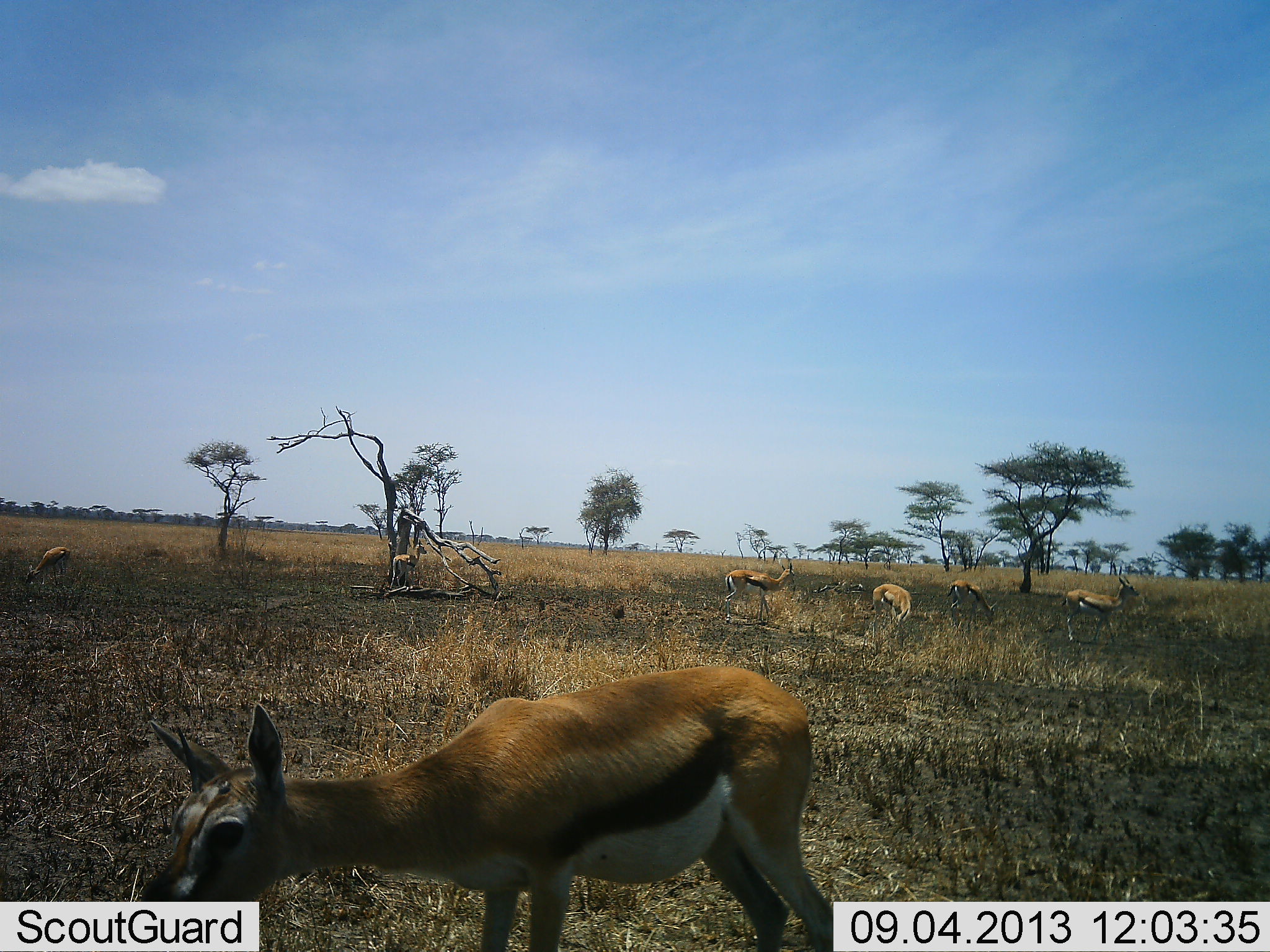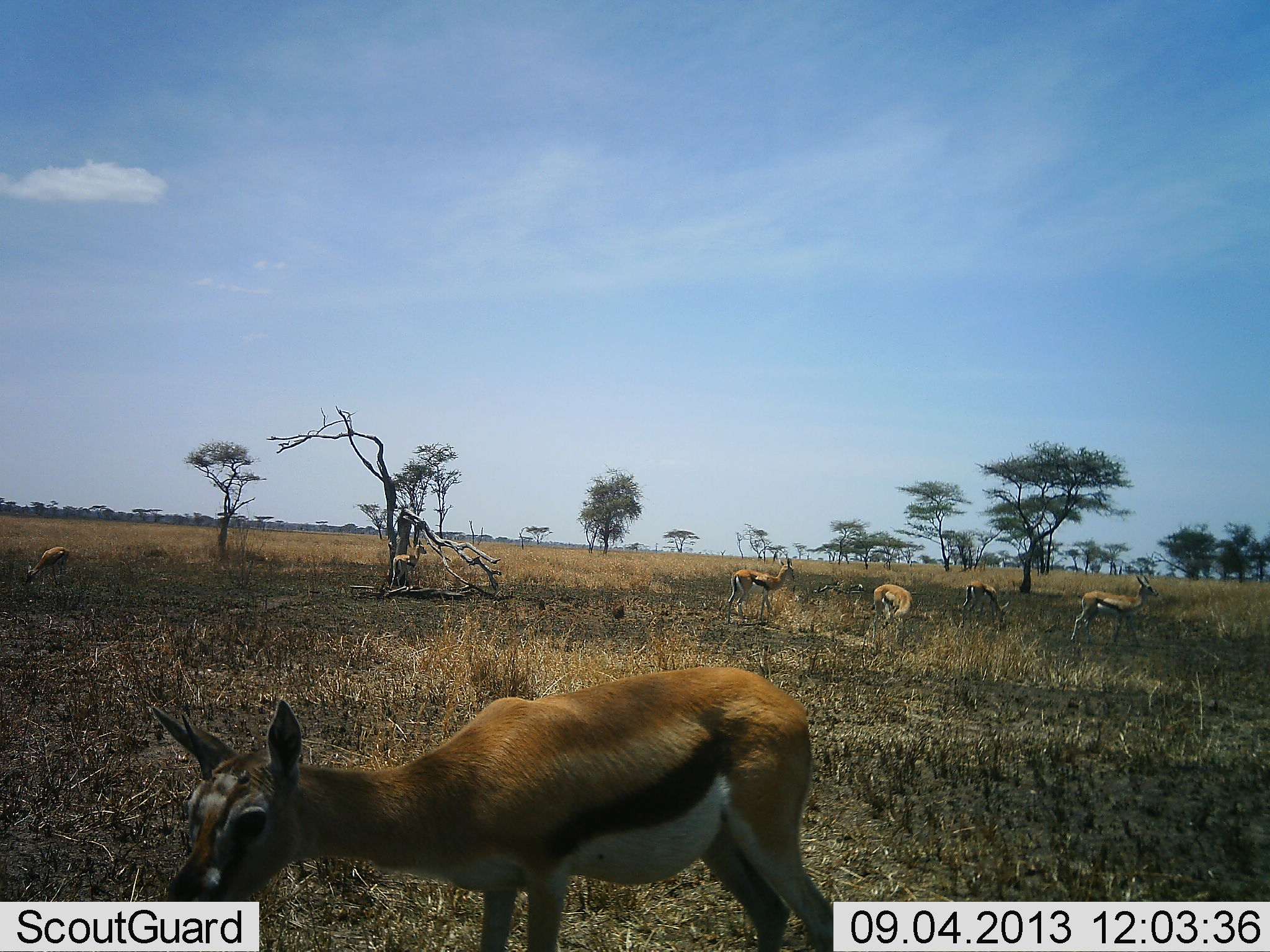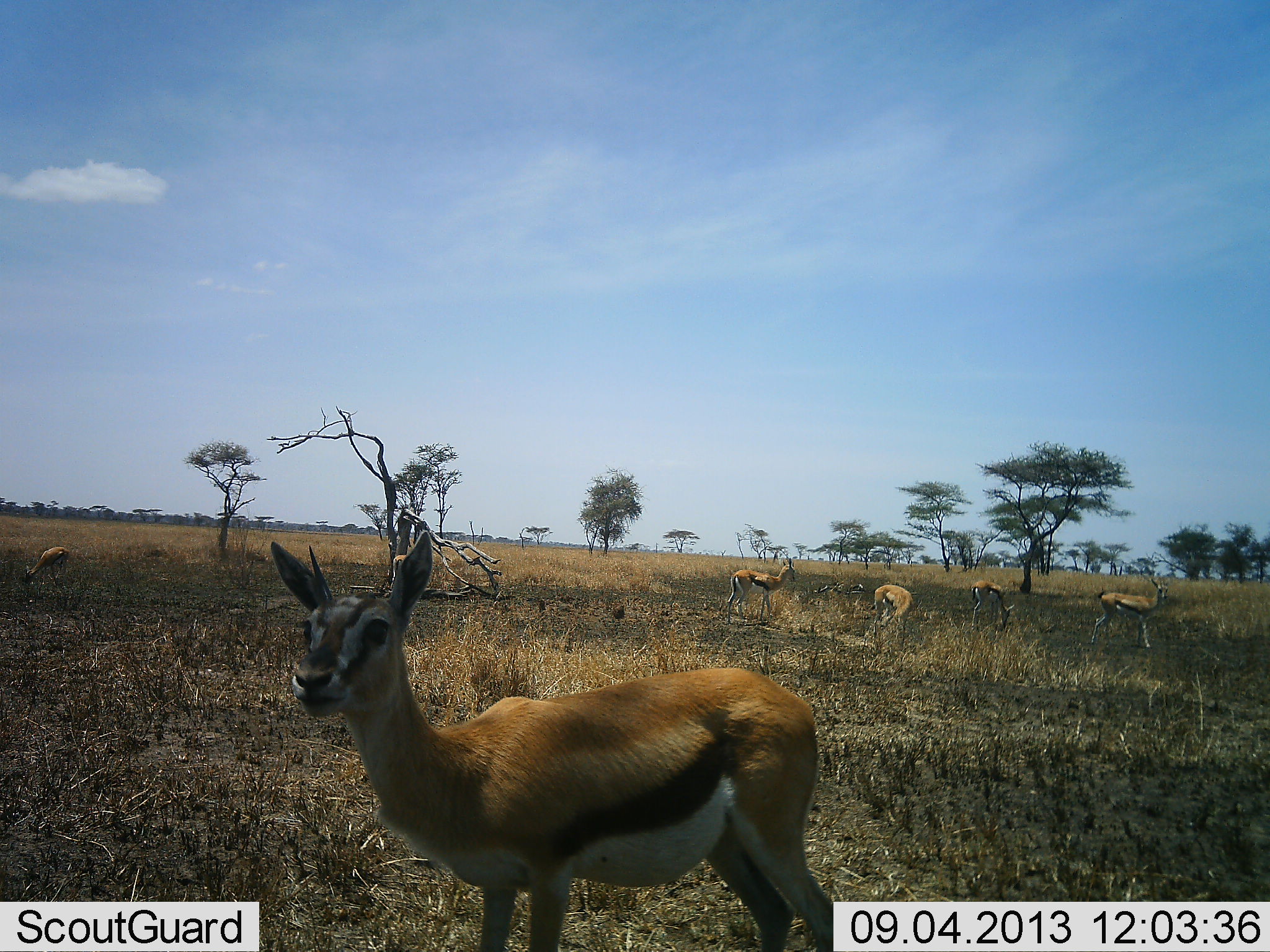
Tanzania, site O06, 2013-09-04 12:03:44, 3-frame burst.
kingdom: Animalia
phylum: Chordata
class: Mammalia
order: Artiodactyla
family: Bovidae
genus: Eudorcas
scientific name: Eudorcas thomsonii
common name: thomson's gazelle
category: gazellethomsons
Gazellethomsons (thomson's gazelle) (Eudorcas thomsonii), count 7. Behavior (volunteer vote fractions): standing 79%, resting 5%, moving 26%, interacting 0%. Young present (vote fraction): 11%. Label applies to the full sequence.